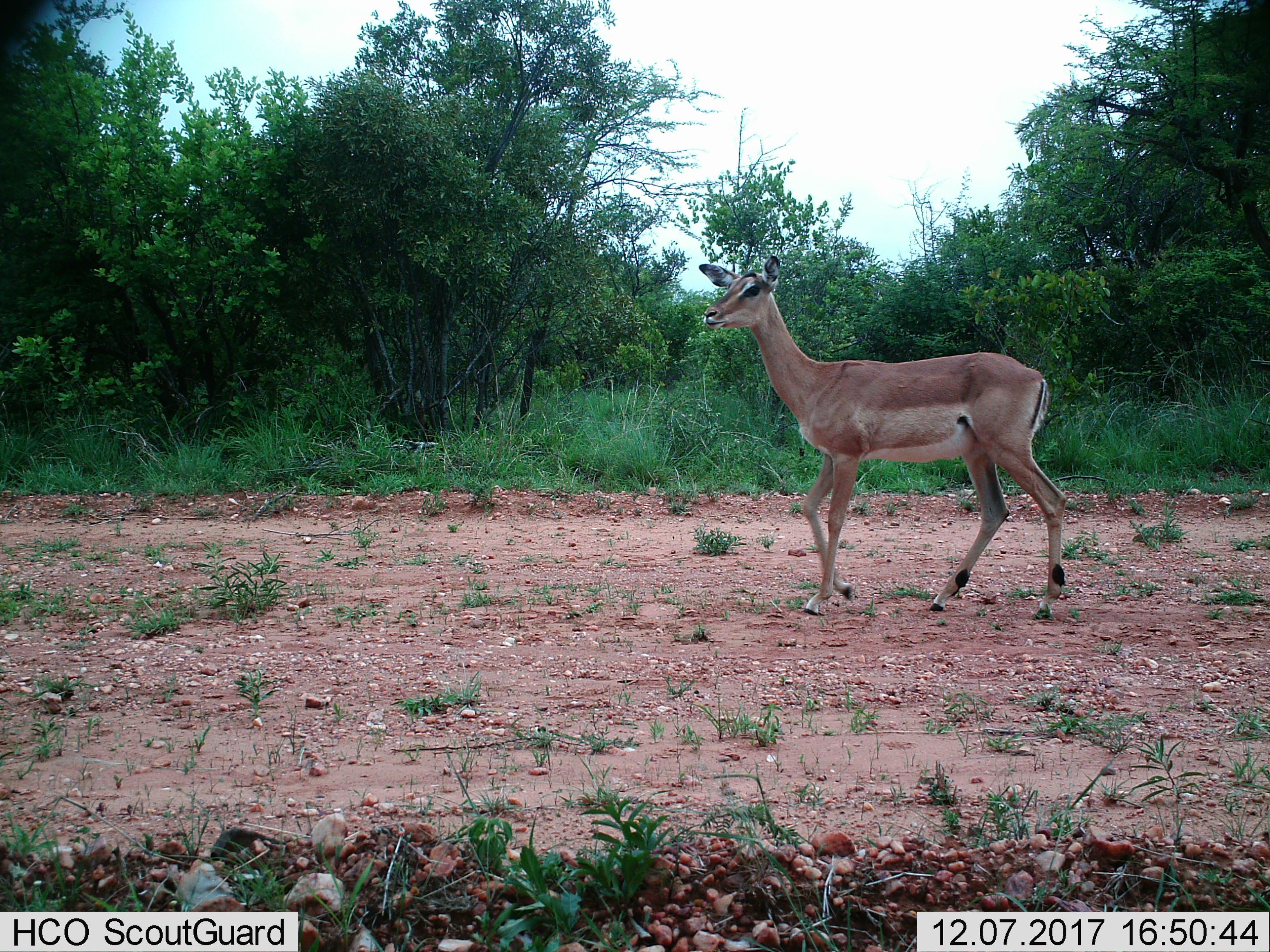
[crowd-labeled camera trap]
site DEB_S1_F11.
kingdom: Animalia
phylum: Chordata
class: Mammalia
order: Artiodactyla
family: Bovidae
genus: Aepyceros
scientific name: Aepyceros melampus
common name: impala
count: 1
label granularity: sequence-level